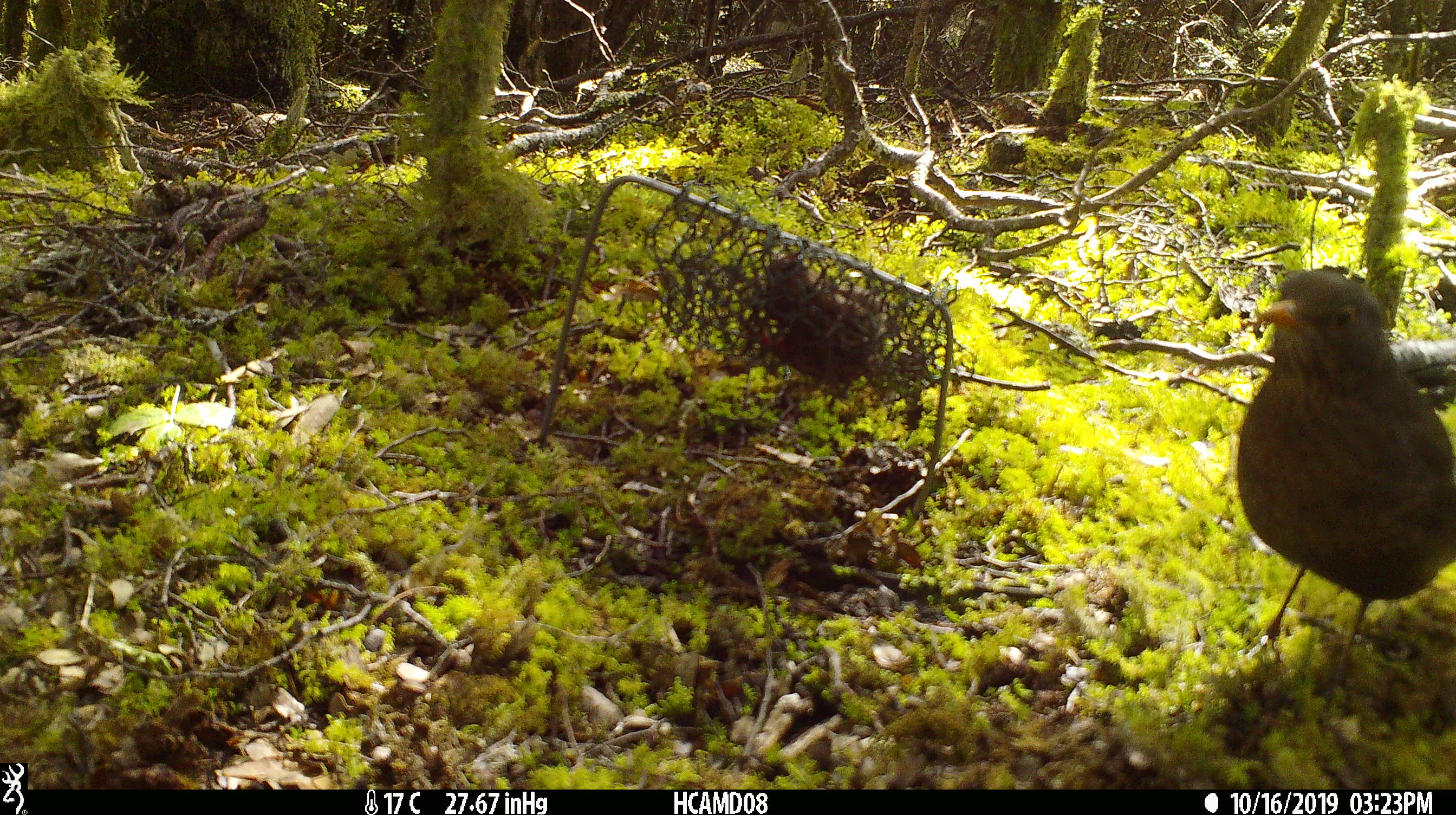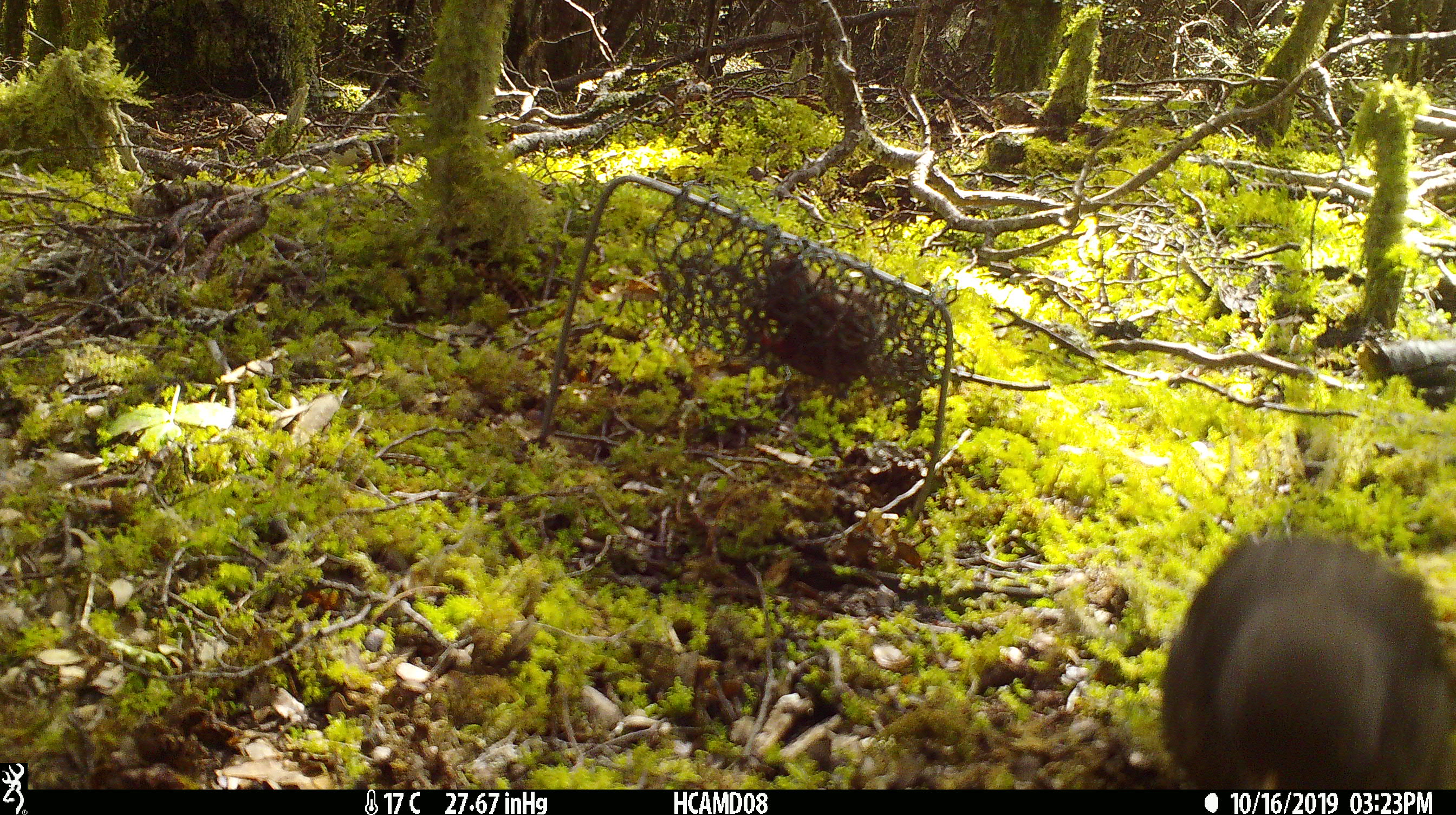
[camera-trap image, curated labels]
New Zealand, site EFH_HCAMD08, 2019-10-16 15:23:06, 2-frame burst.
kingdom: Animalia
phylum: Chordata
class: Aves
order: Passeriformes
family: Turdidae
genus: Turdus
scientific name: Turdus merula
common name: eurasian blackbird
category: blackbird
Blackbird (eurasian blackbird) (Turdus merula).